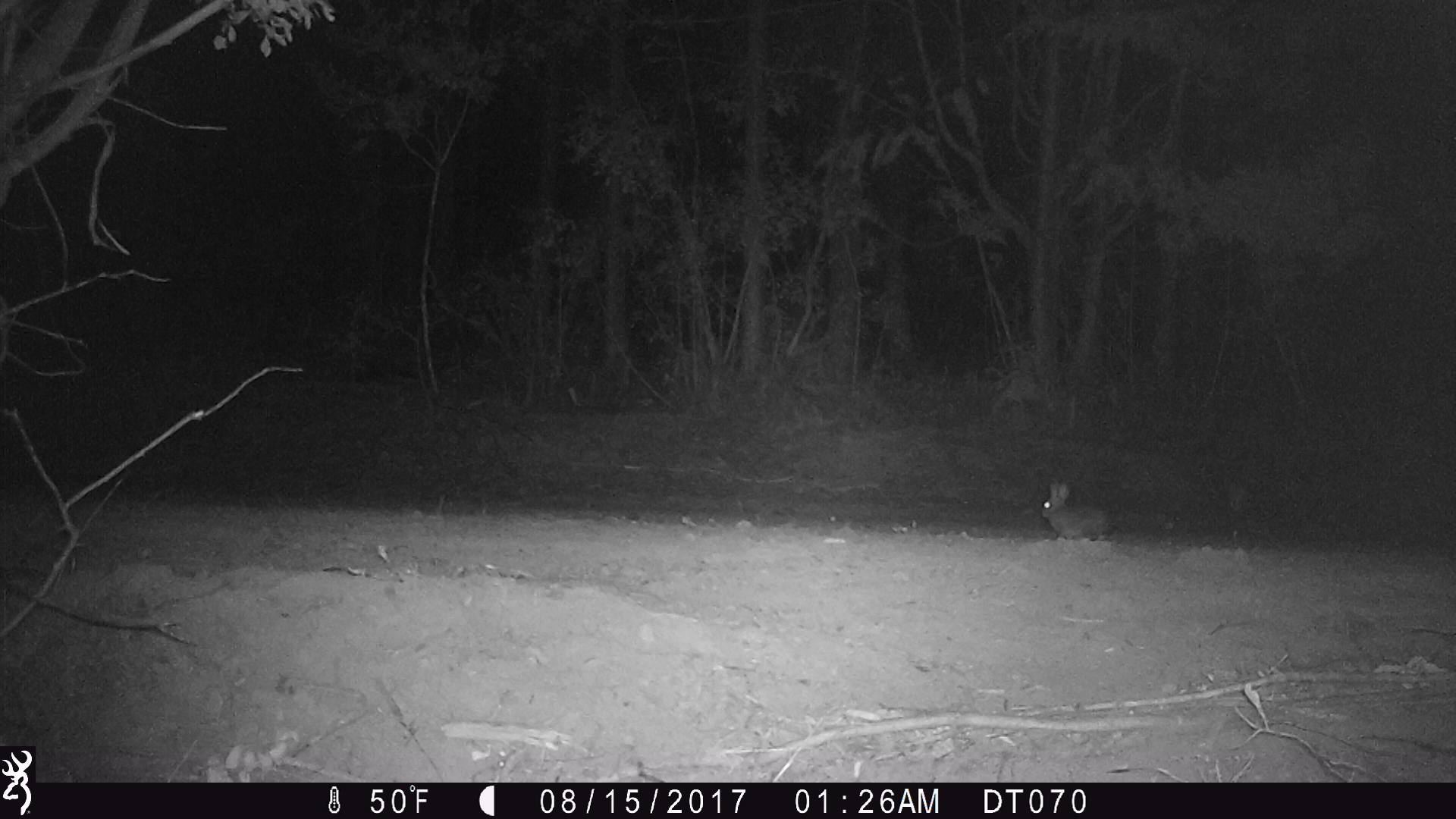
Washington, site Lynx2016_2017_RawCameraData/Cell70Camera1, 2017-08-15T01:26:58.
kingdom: Animalia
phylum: Chordata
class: Mammalia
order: Lagomorpha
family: Leporidae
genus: Lepus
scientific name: Lepus americanus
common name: snowshoe hare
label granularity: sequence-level